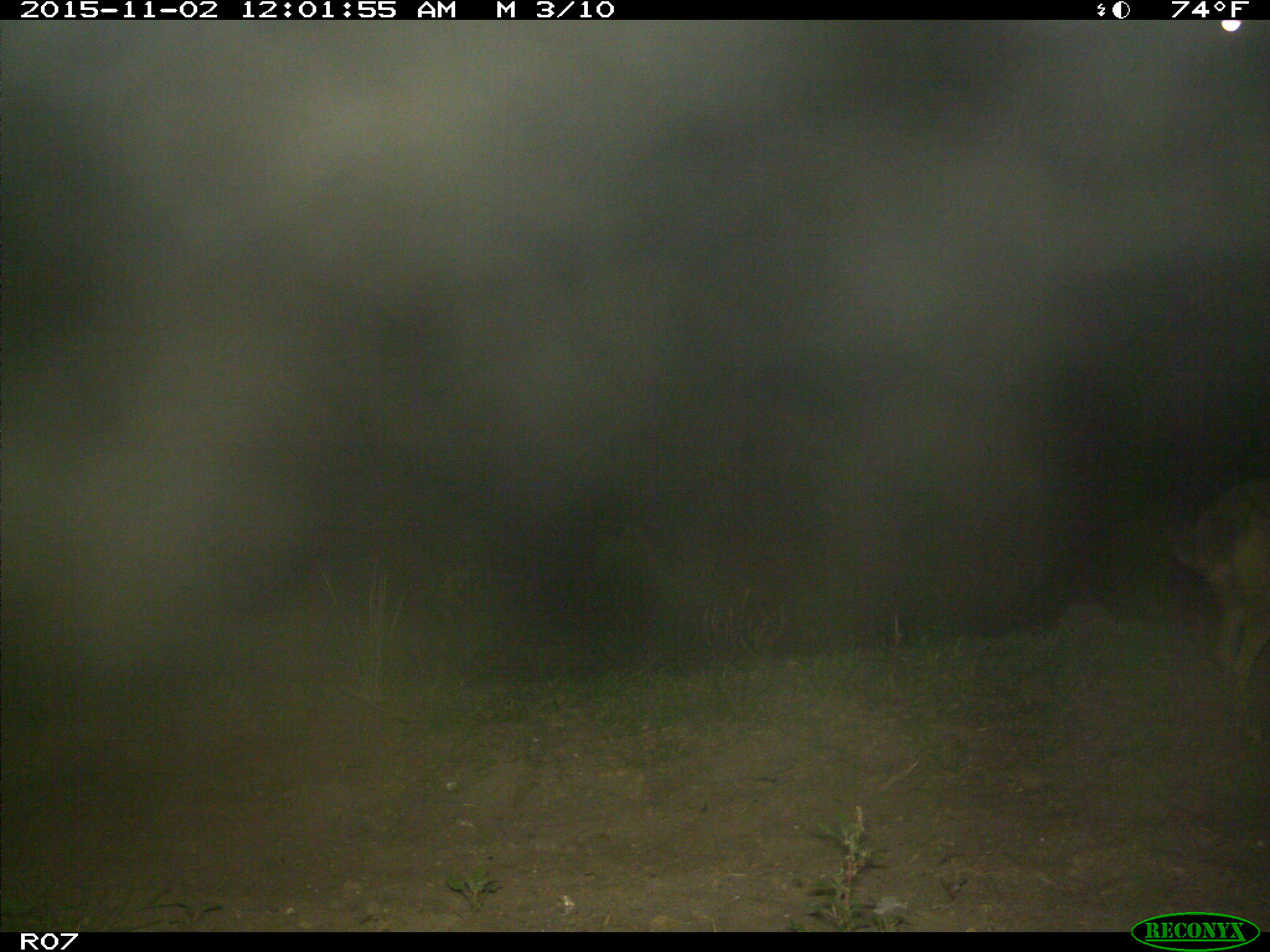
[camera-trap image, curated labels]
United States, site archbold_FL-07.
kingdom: Animalia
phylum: Chordata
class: Mammalia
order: Carnivora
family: Canidae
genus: Canis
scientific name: Canis latrans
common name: coyote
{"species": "Canis latrans (coyote)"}